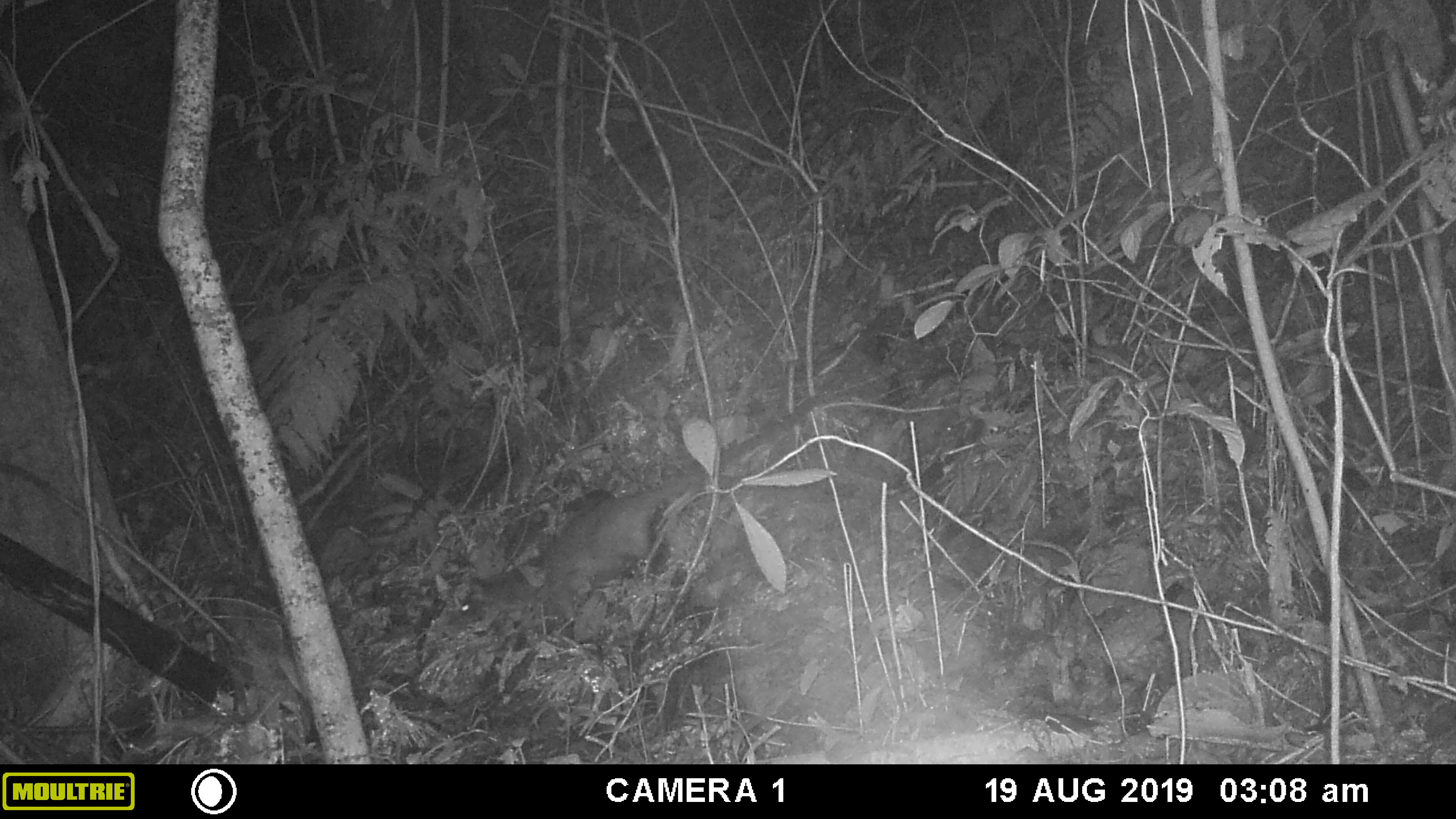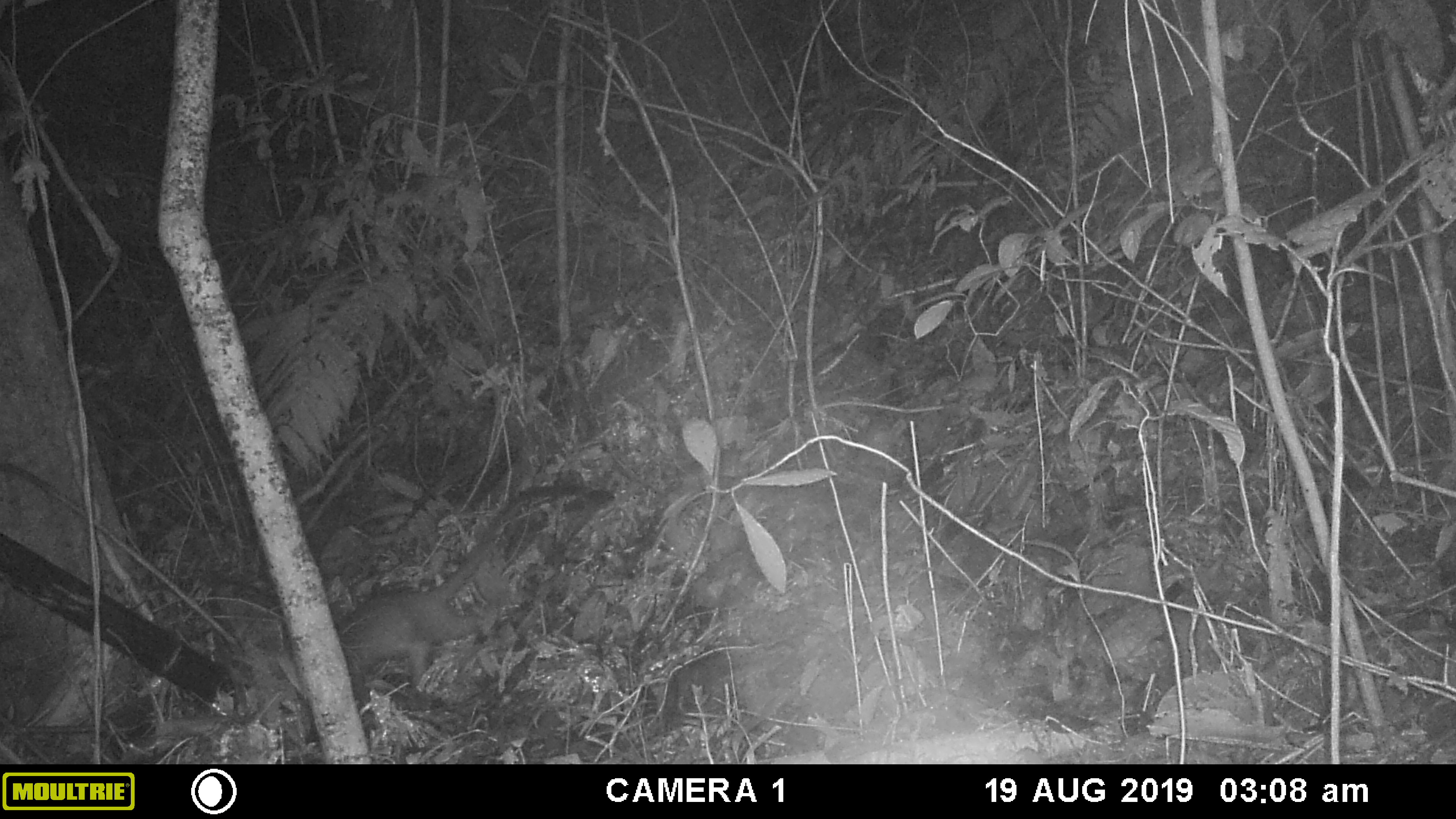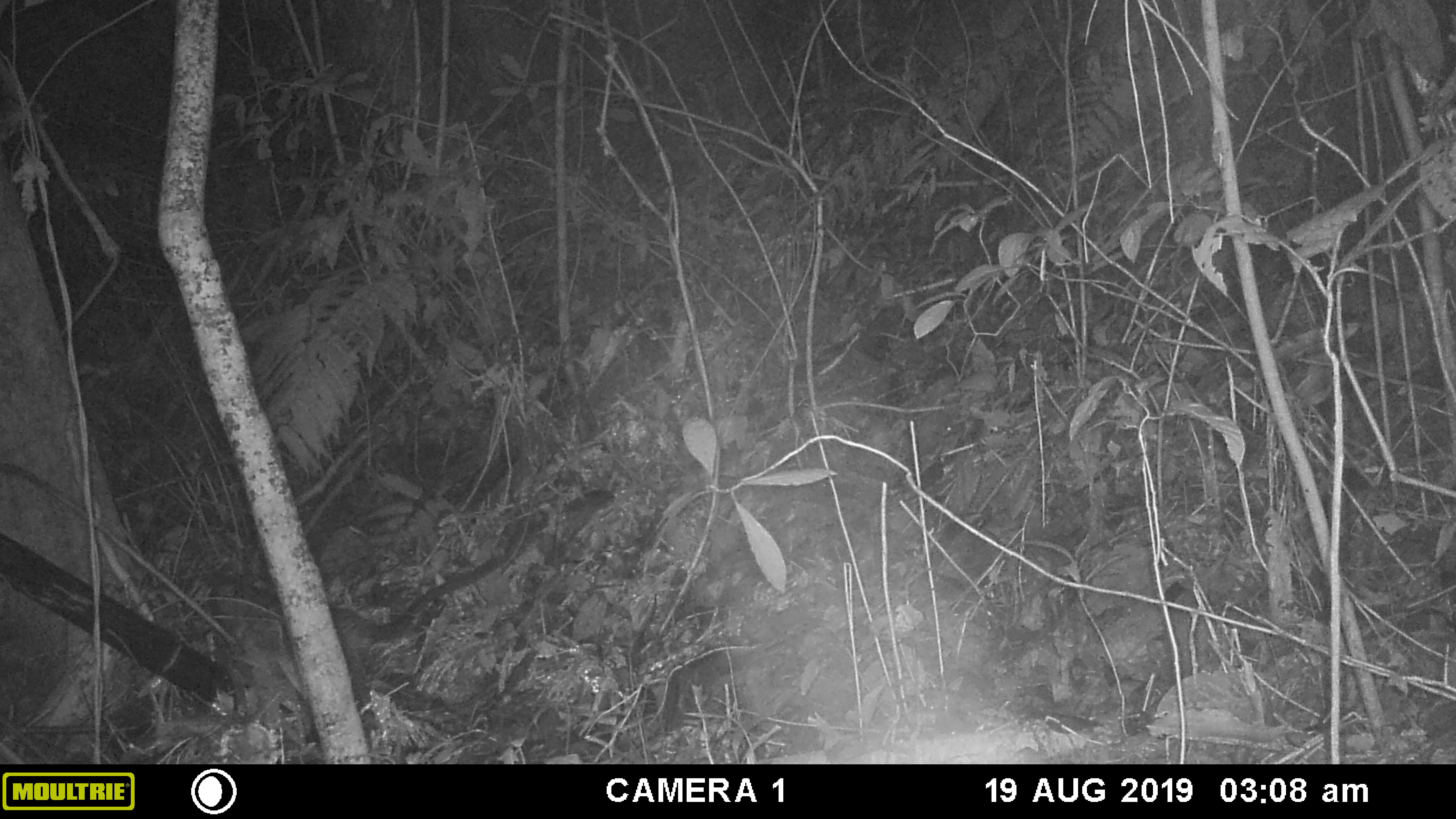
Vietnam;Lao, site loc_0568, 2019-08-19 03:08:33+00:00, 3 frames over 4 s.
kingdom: Animalia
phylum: Chordata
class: Mammalia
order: Carnivora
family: Viverridae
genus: Paguma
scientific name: Paguma larvata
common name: masked palm civet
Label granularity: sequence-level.